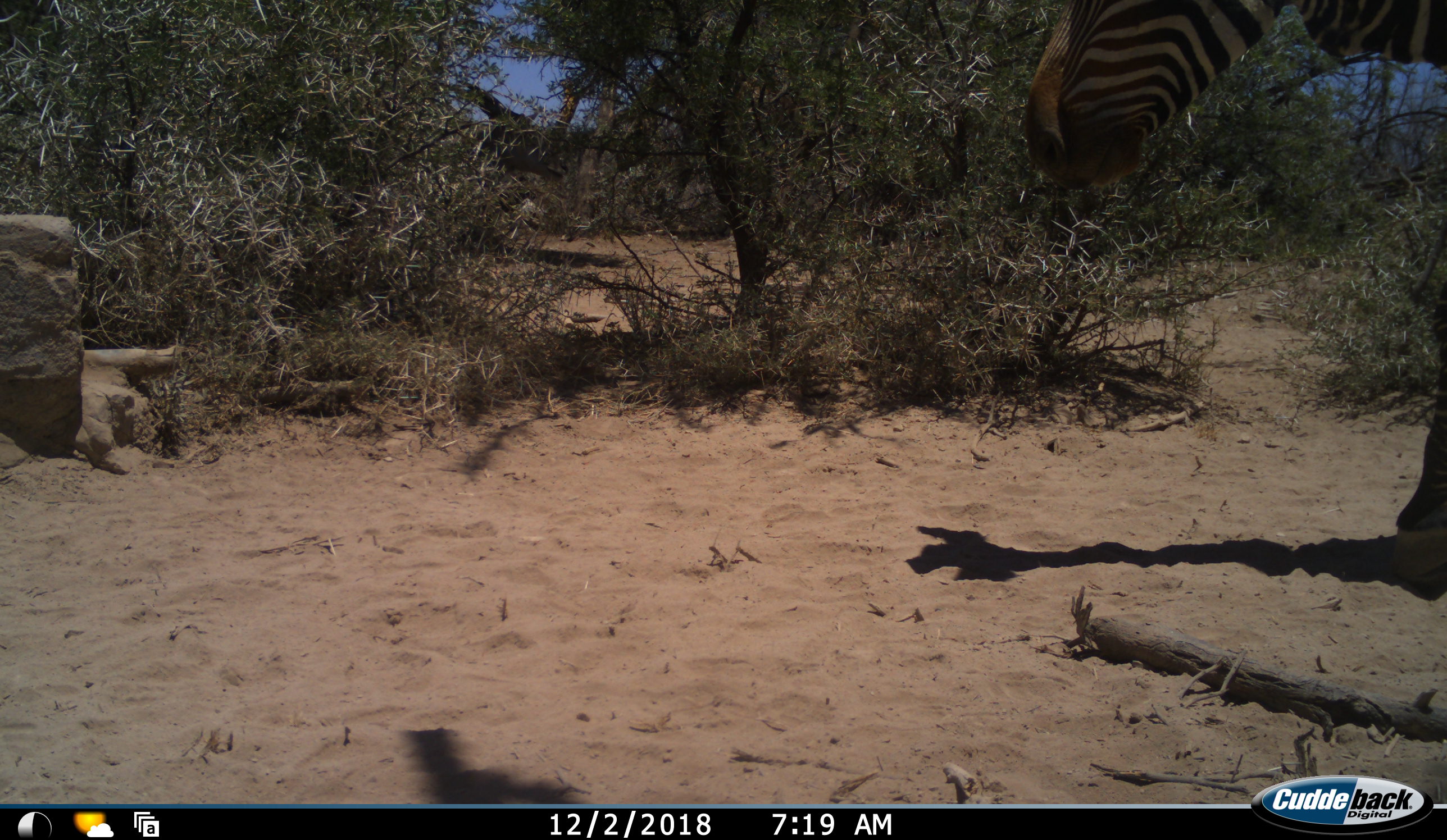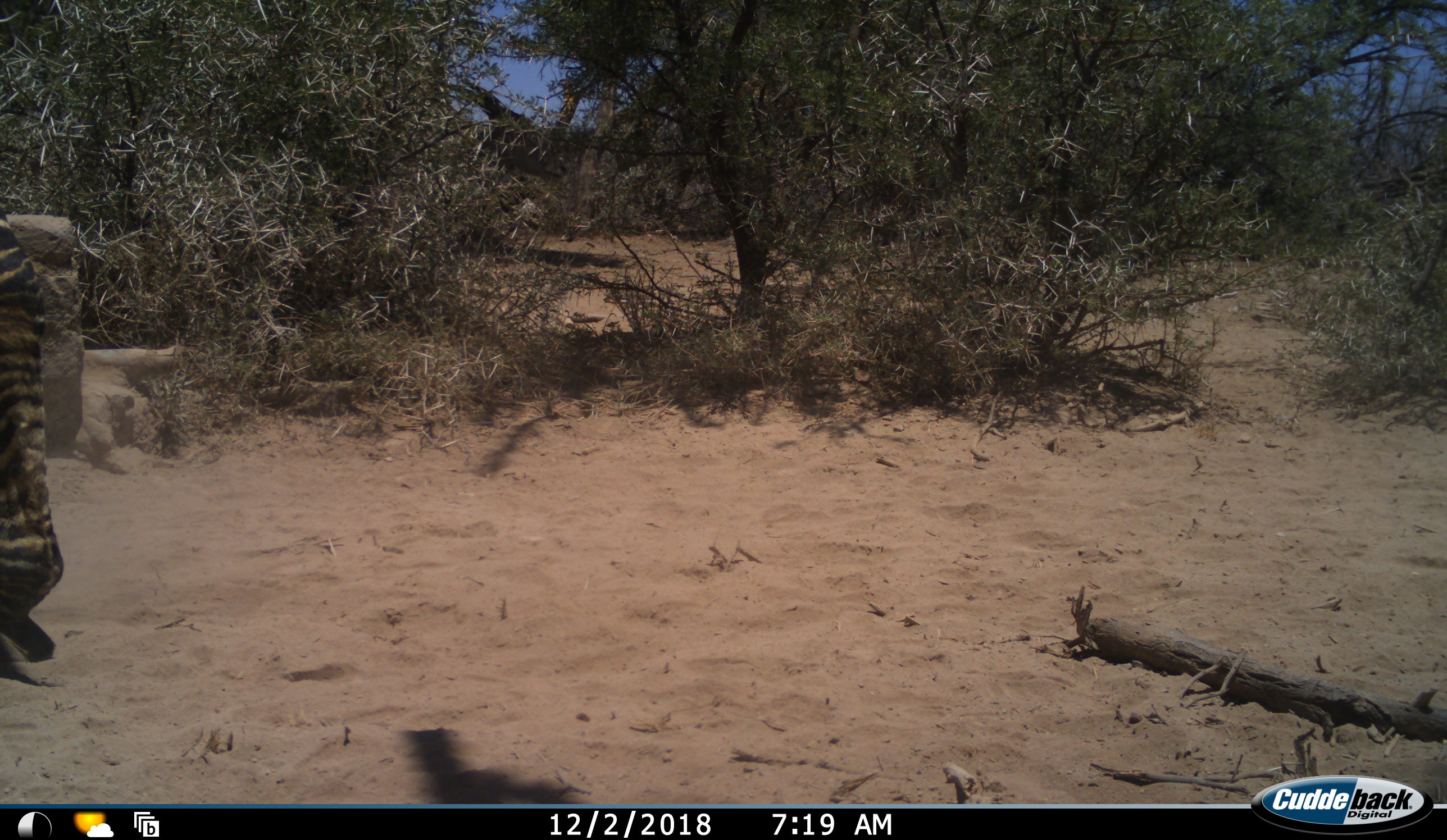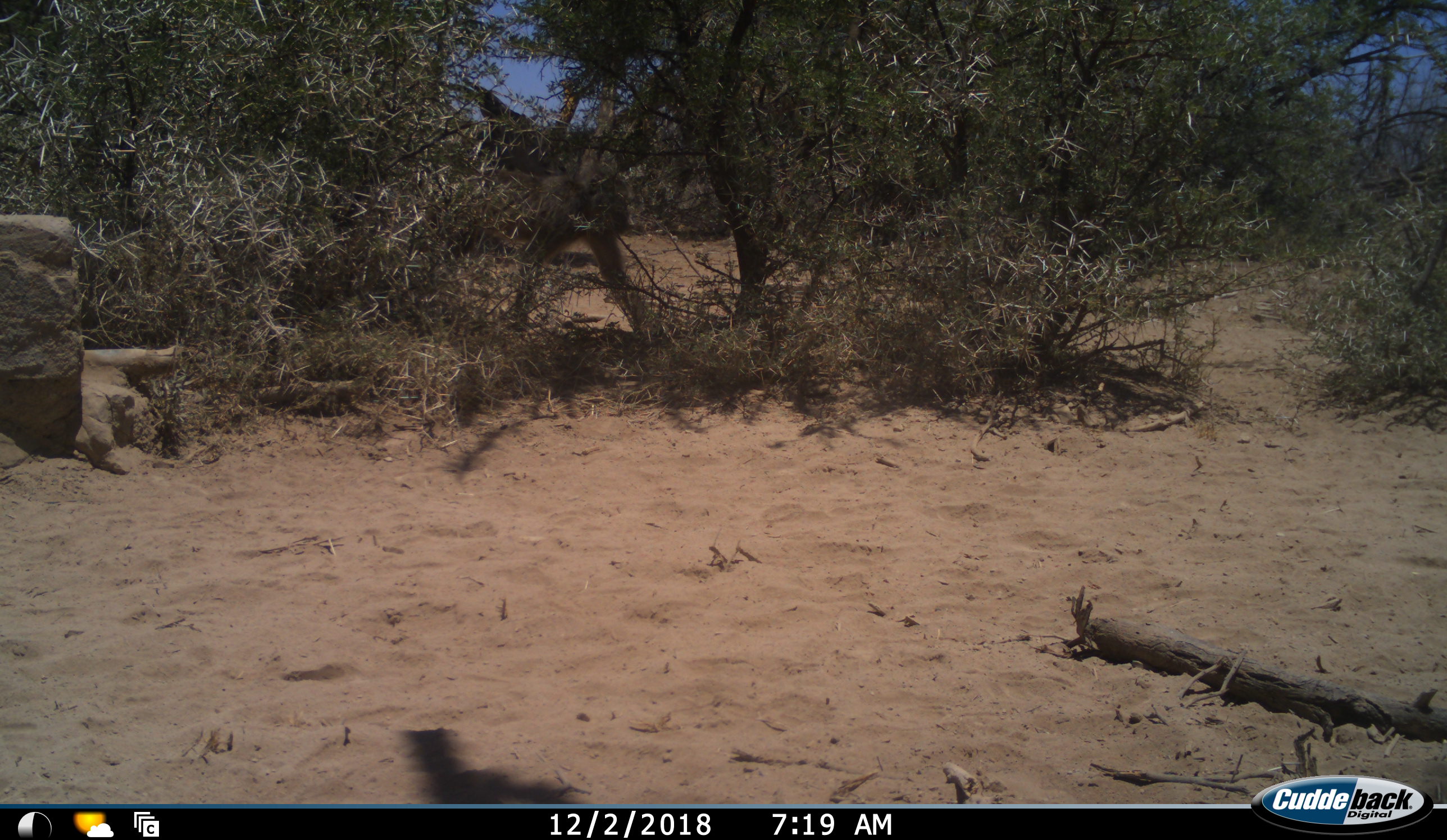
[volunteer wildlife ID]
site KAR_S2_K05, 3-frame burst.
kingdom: Animalia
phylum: Chordata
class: Mammalia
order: Perissodactyla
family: Equidae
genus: Equus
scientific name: Equus zebra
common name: mountain zebra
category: zebramountain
Zebramountain (mountain zebra) (Equus zebra), count 1. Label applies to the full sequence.